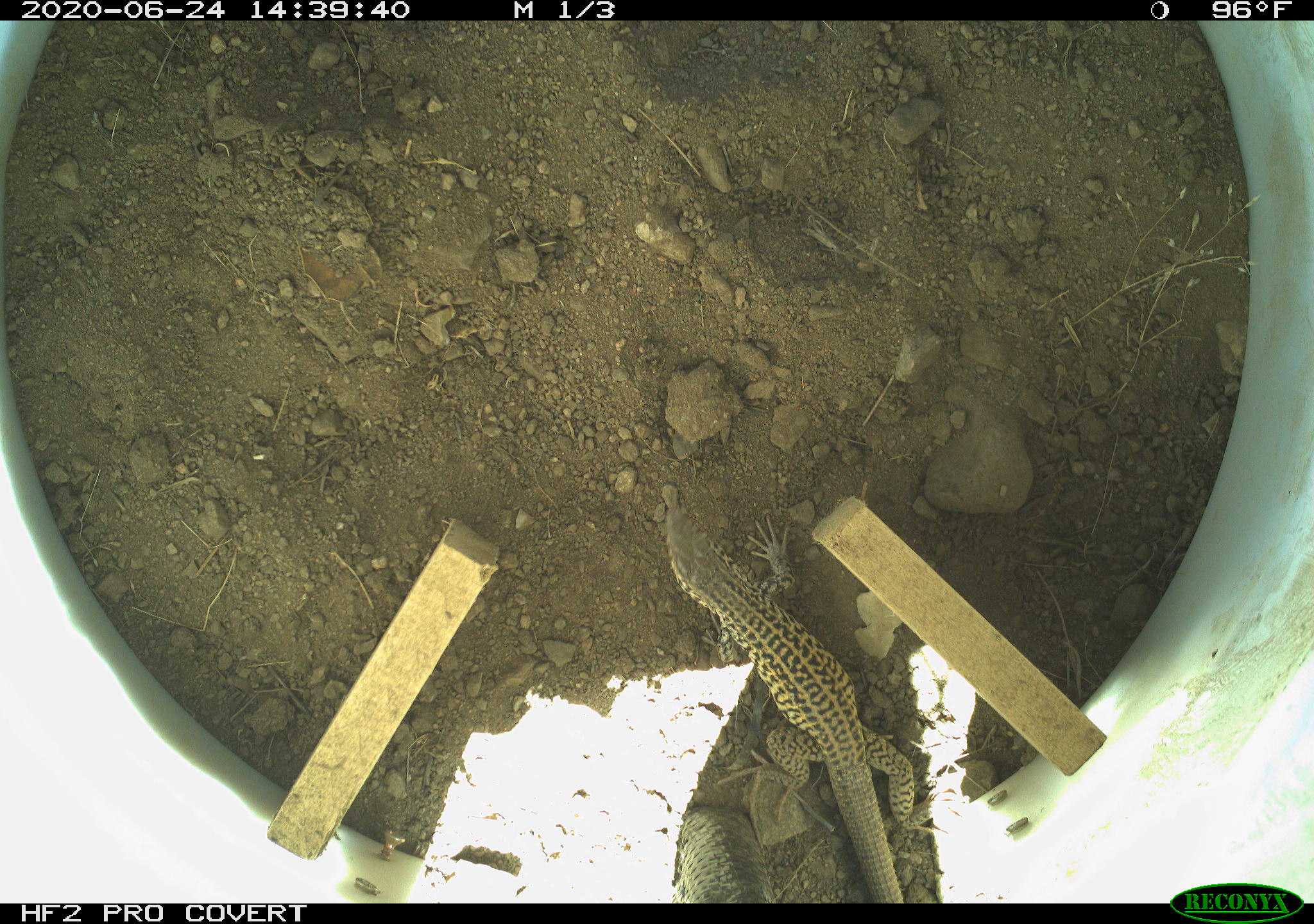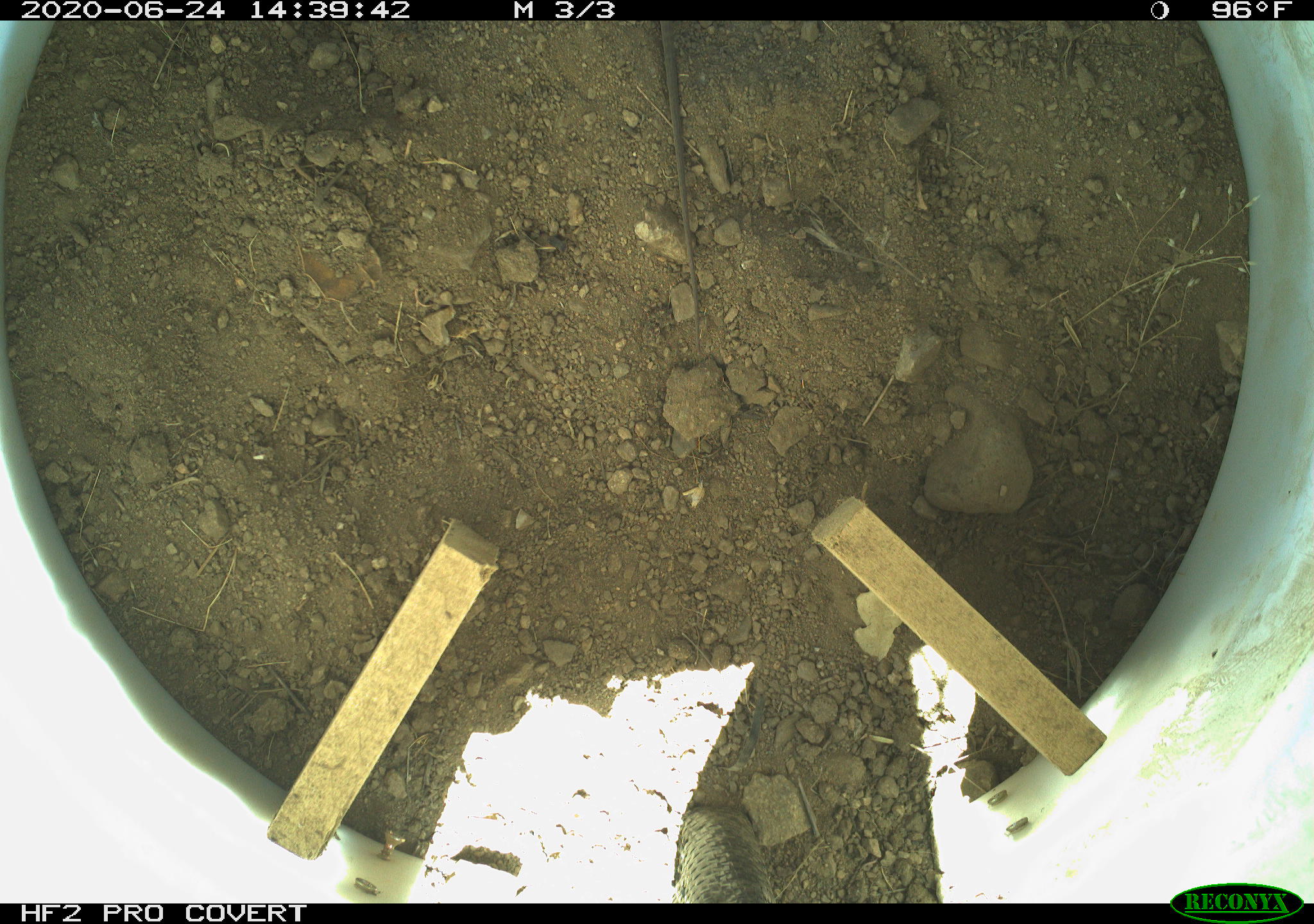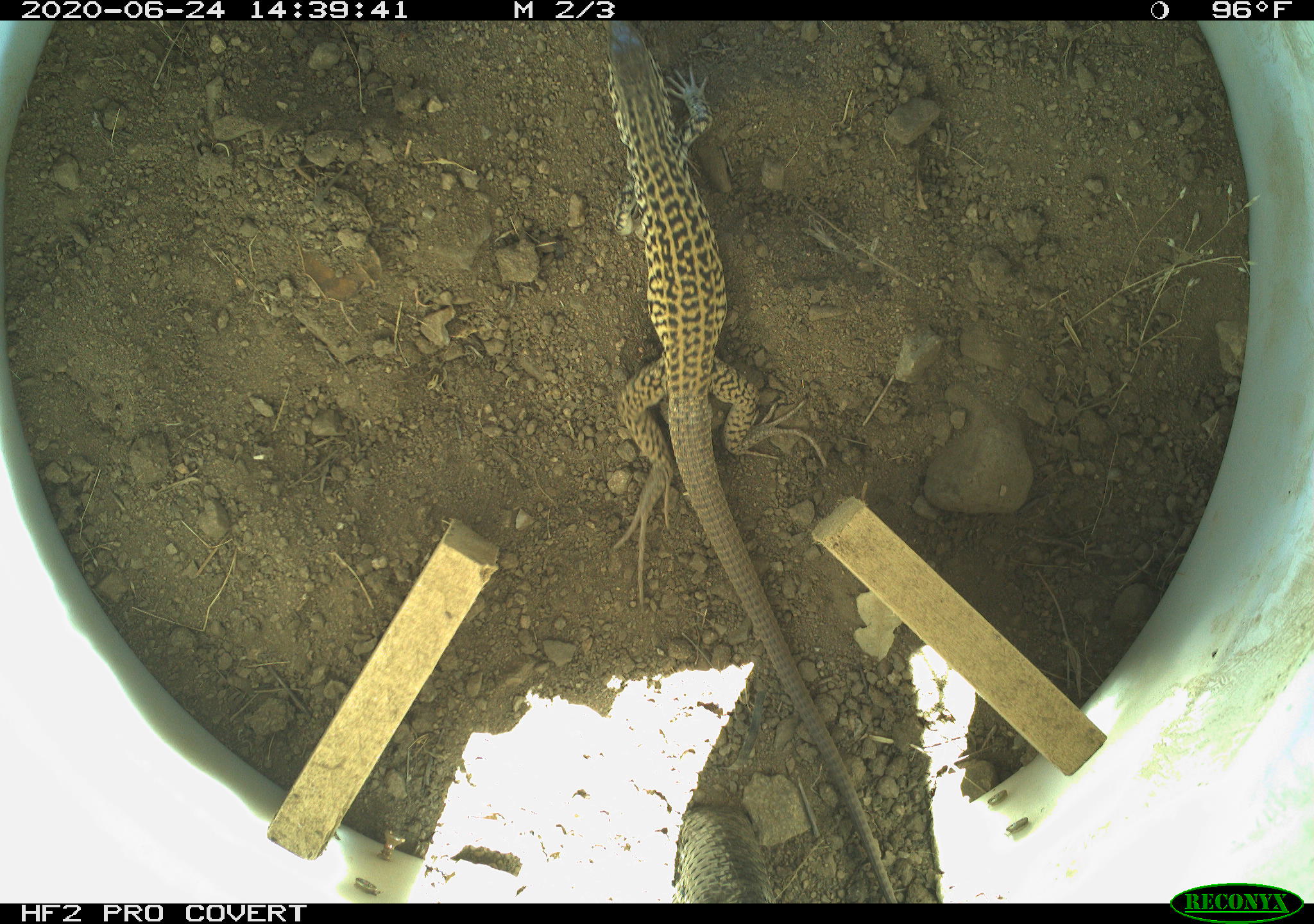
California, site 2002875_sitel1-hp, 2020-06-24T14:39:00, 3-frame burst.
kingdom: Animalia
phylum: Chordata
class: Reptilia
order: Squamata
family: Teiidae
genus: Aspidoscelis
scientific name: Aspidoscelis tigris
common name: western whiptail